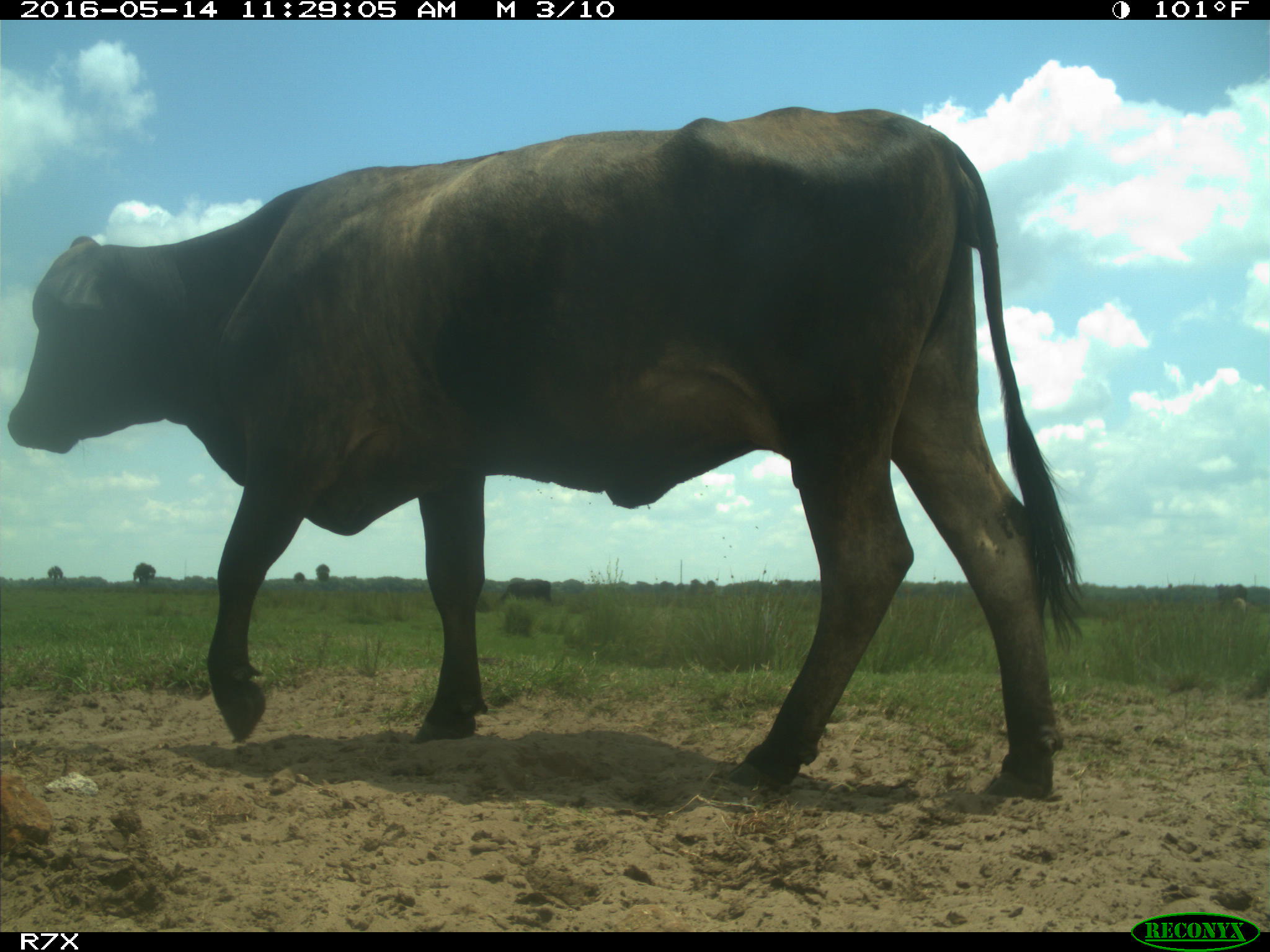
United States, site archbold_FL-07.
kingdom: Animalia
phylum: Chordata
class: Mammalia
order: Artiodactyla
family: Bovidae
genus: Bos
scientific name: Bos taurus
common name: domestic cow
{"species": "Bos taurus (domestic cow)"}